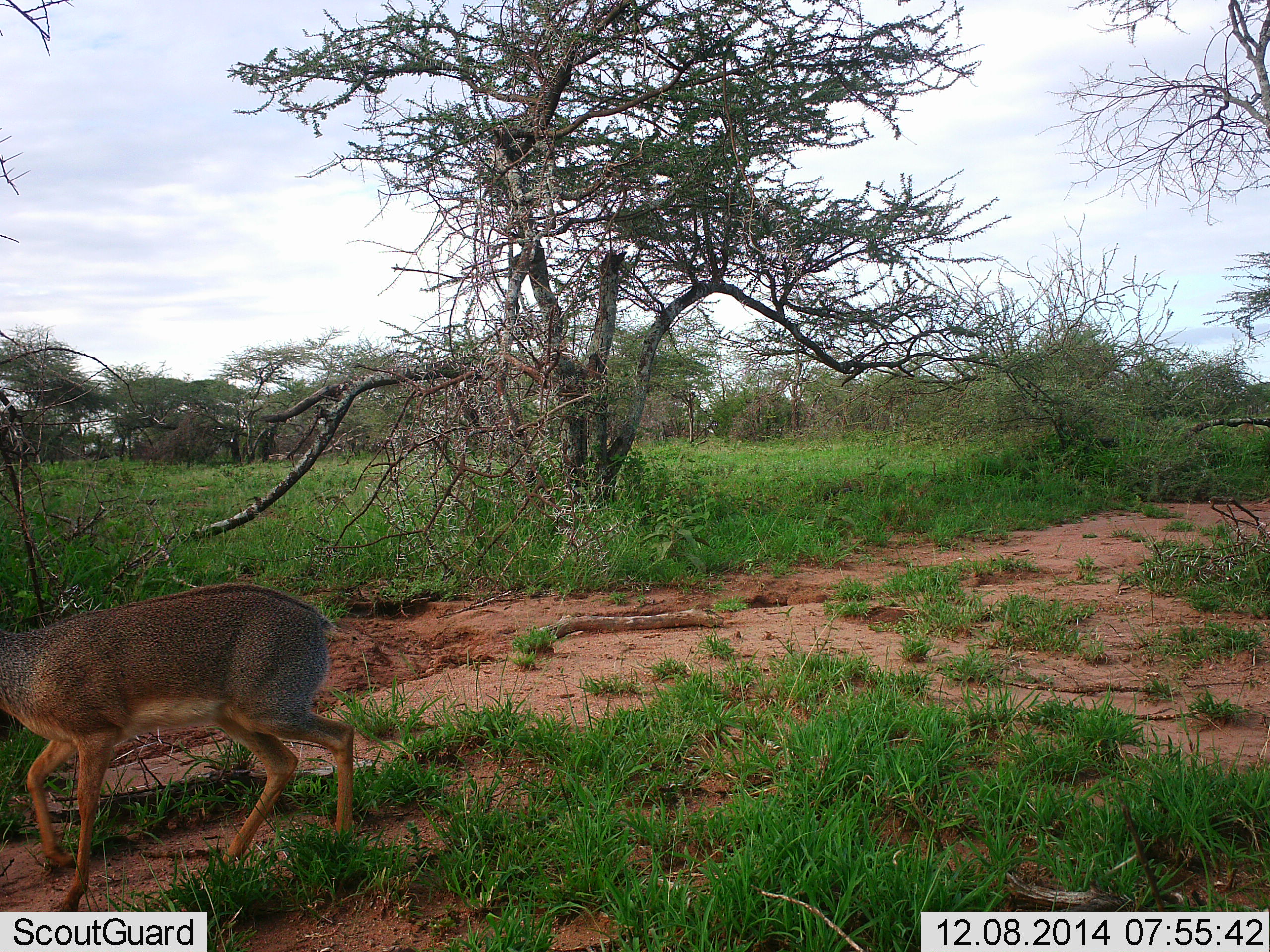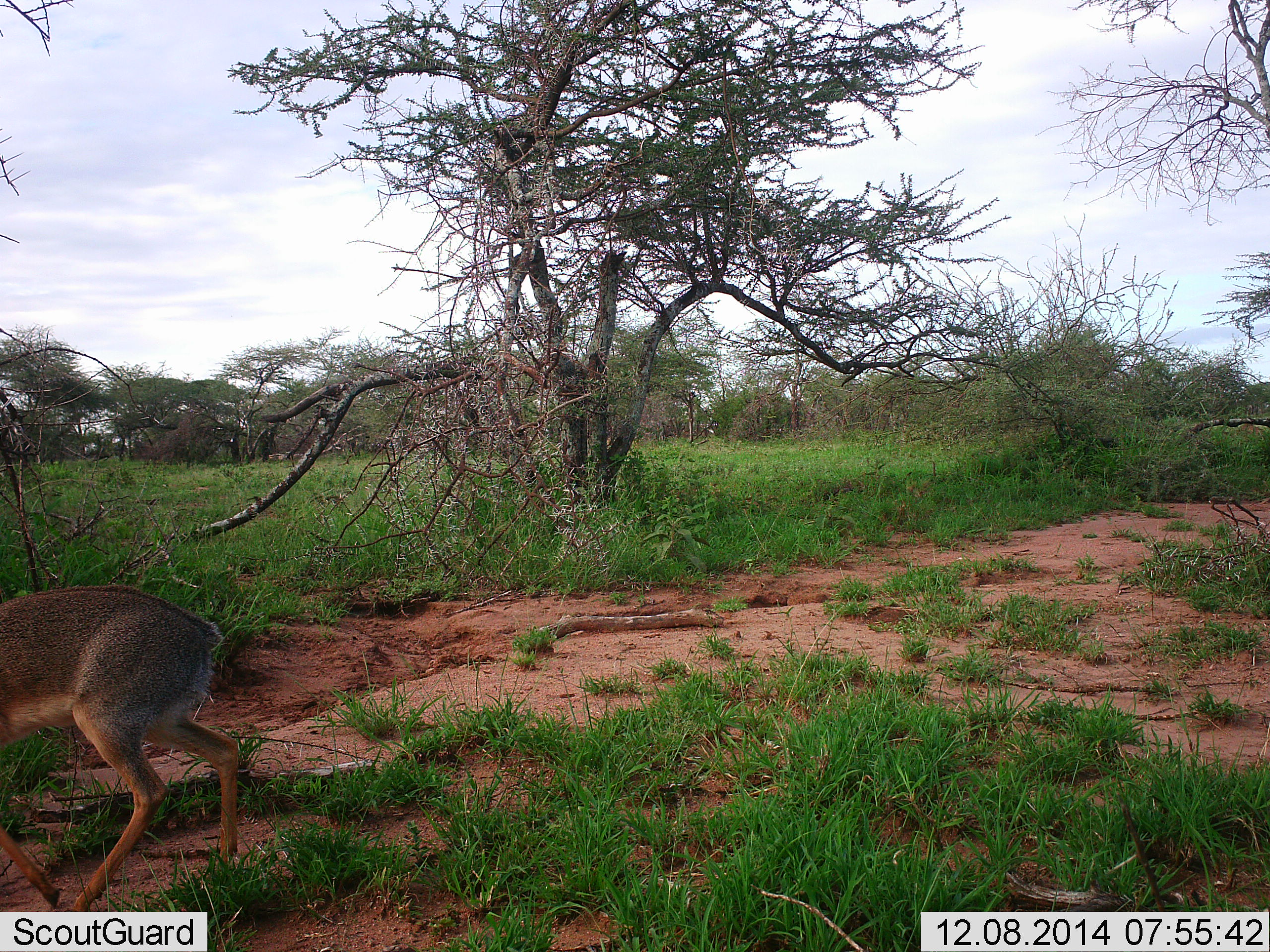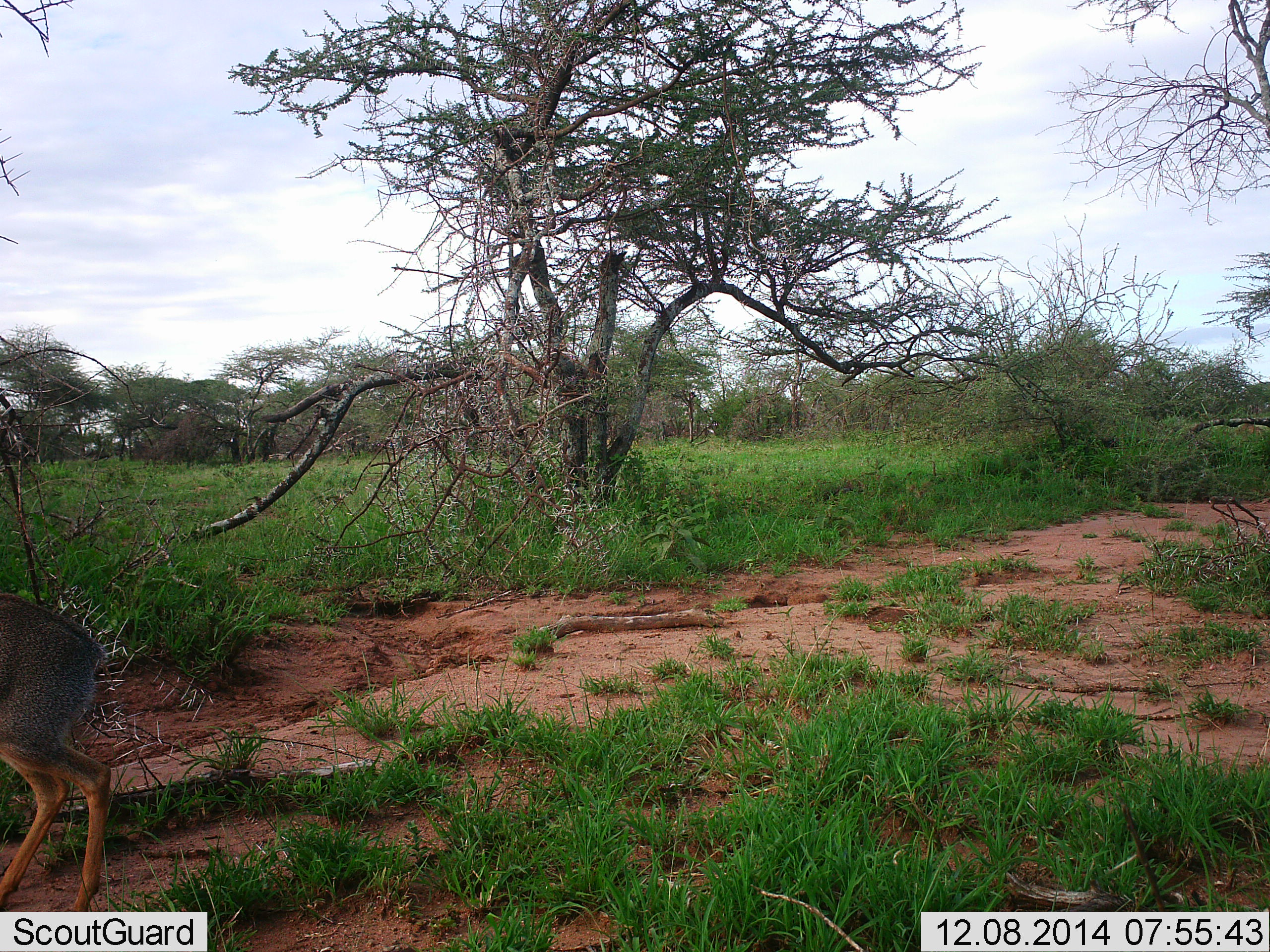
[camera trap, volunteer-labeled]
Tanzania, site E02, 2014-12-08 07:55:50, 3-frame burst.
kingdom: Animalia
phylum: Chordata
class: Mammalia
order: Artiodactyla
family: Bovidae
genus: Madoqua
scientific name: Madoqua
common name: dikdik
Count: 1.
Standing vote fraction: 0%.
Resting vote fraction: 0%.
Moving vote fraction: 100%.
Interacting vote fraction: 0%.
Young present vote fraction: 0%.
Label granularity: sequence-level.